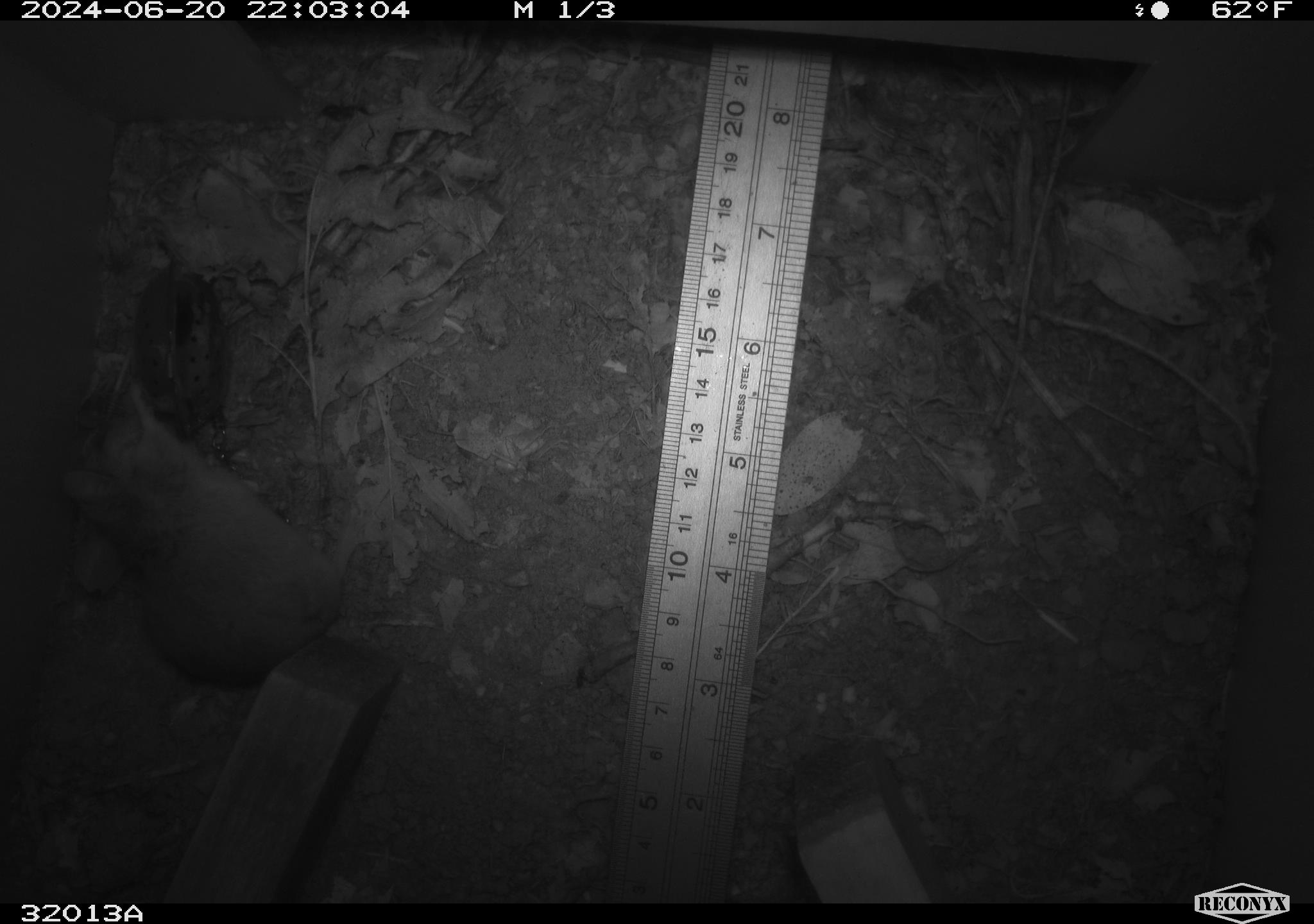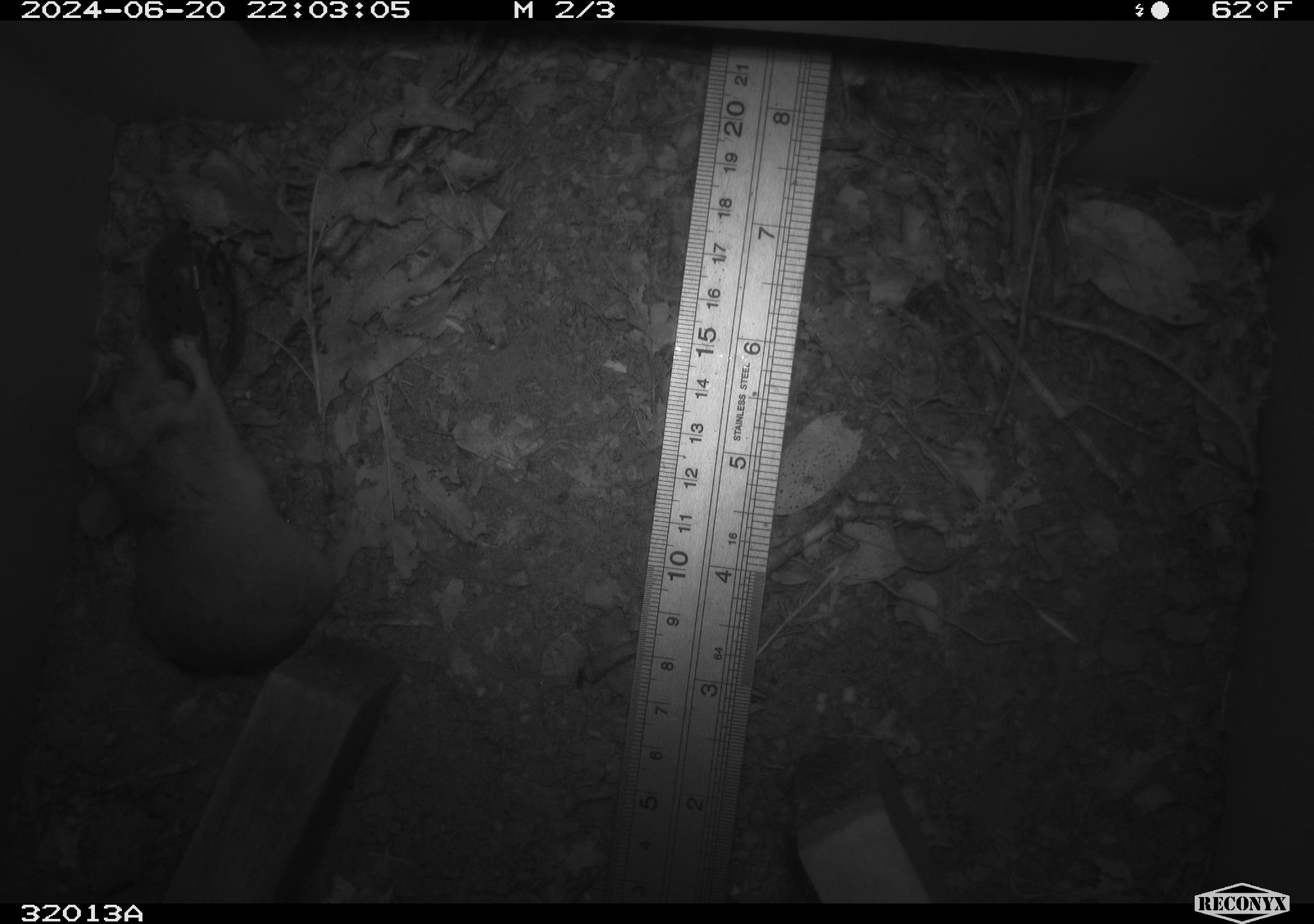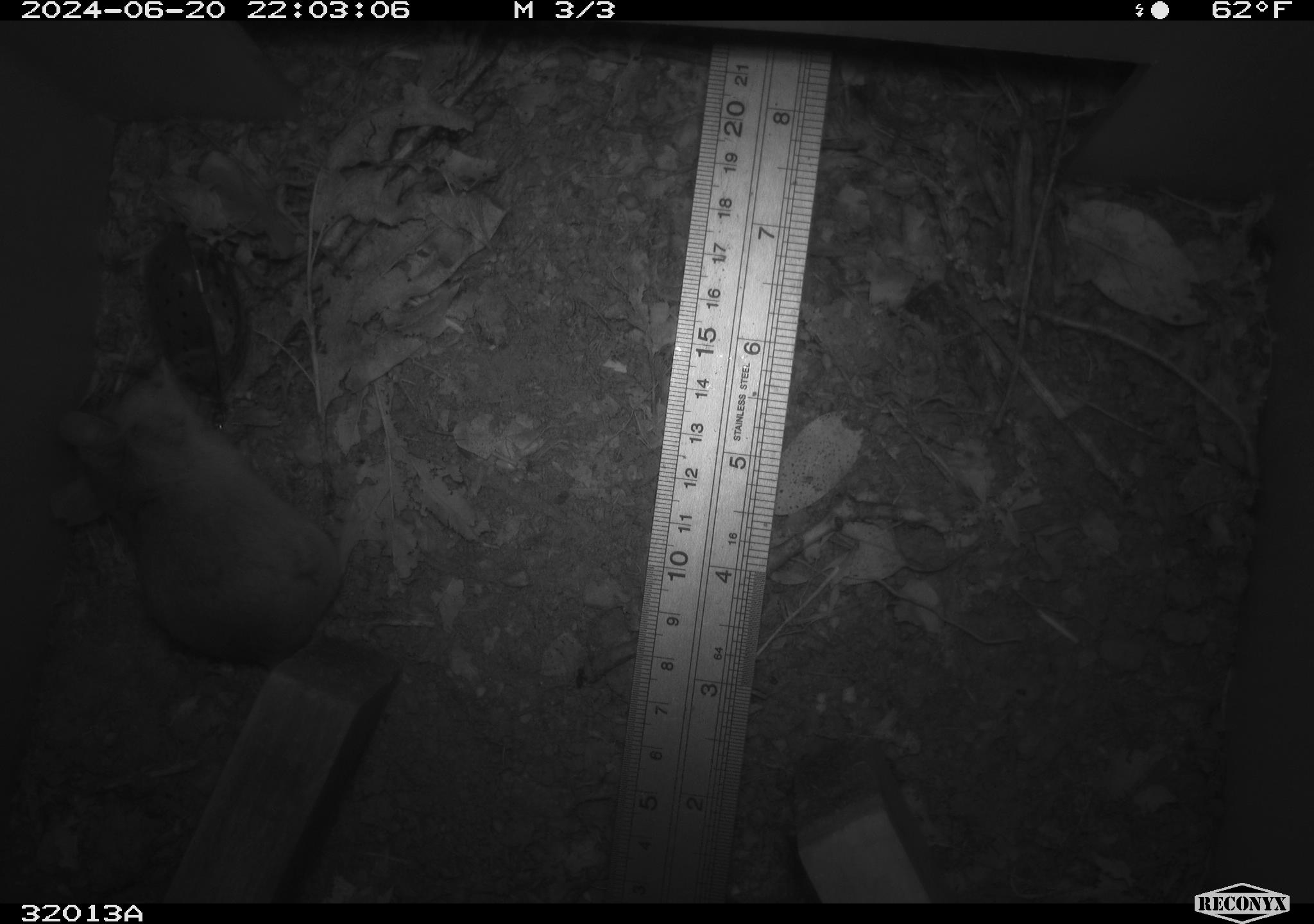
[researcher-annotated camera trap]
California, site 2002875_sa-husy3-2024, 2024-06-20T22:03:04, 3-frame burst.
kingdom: Animalia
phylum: Chordata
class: Mammalia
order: Rodentia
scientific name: Rodentia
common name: rodent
Rodent (Rodentia).